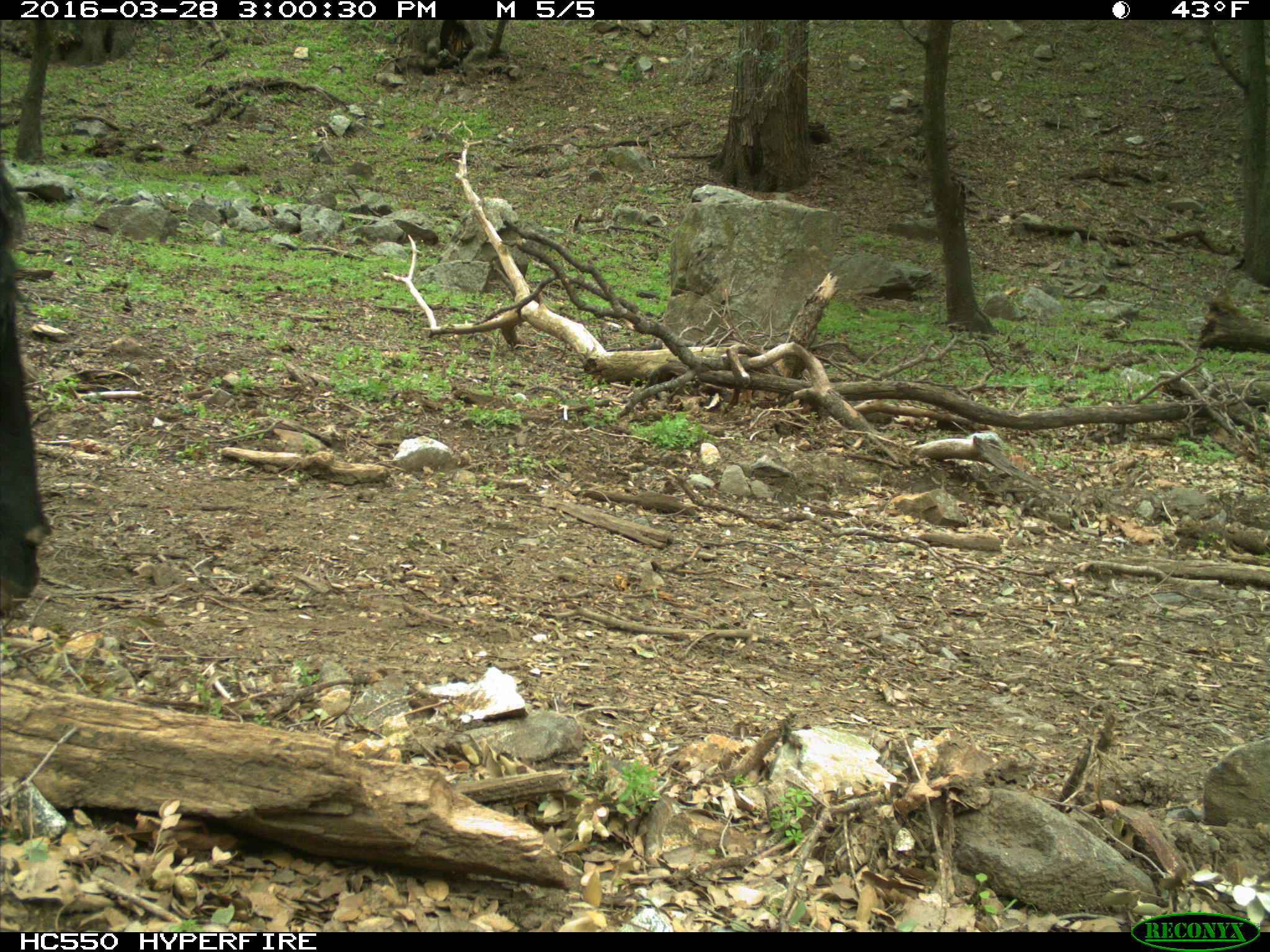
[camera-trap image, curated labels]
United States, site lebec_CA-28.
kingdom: Animalia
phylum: Chordata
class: Mammalia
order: Artiodactyla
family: Bovidae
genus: Bos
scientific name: Bos taurus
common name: domestic cow